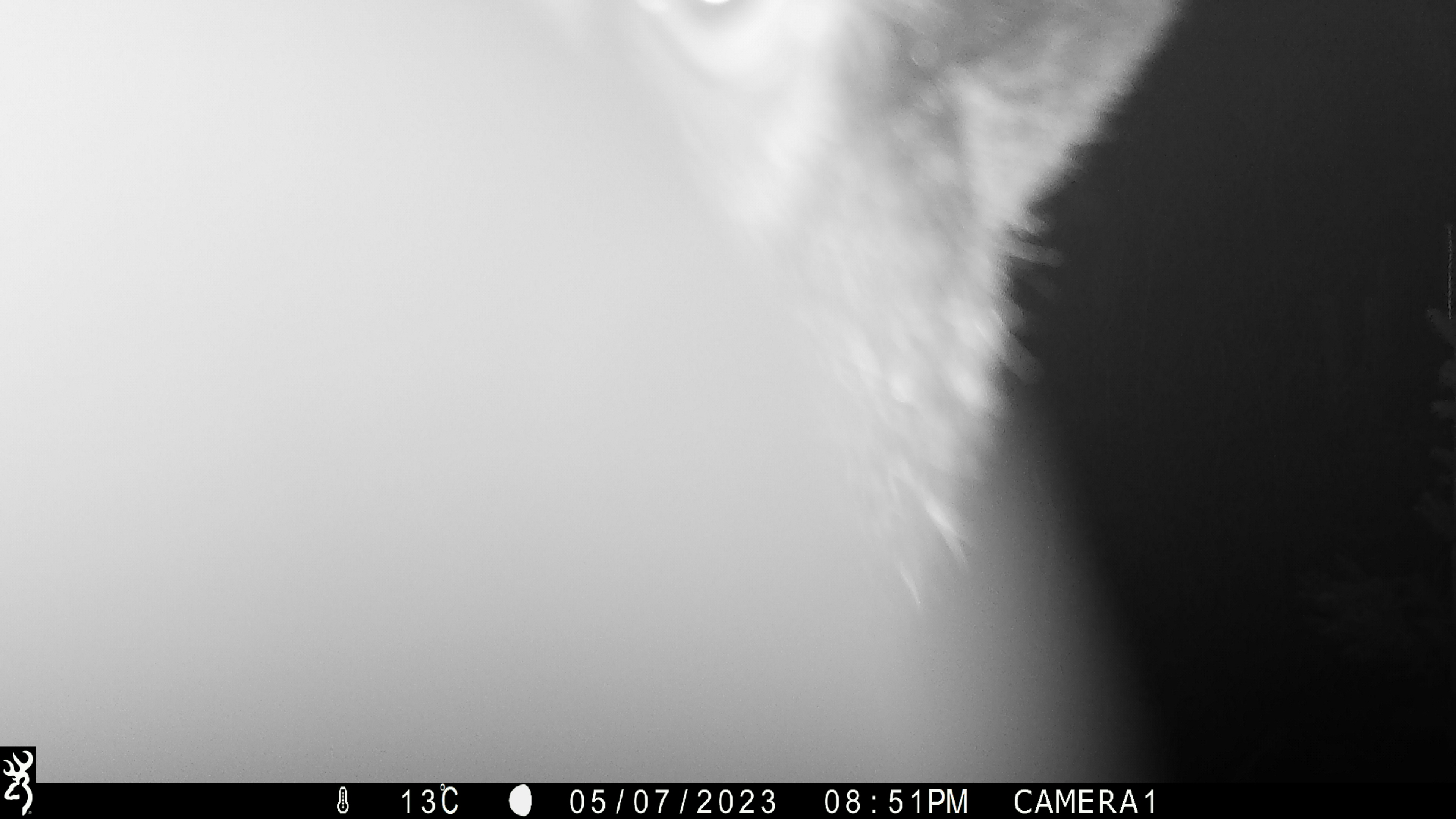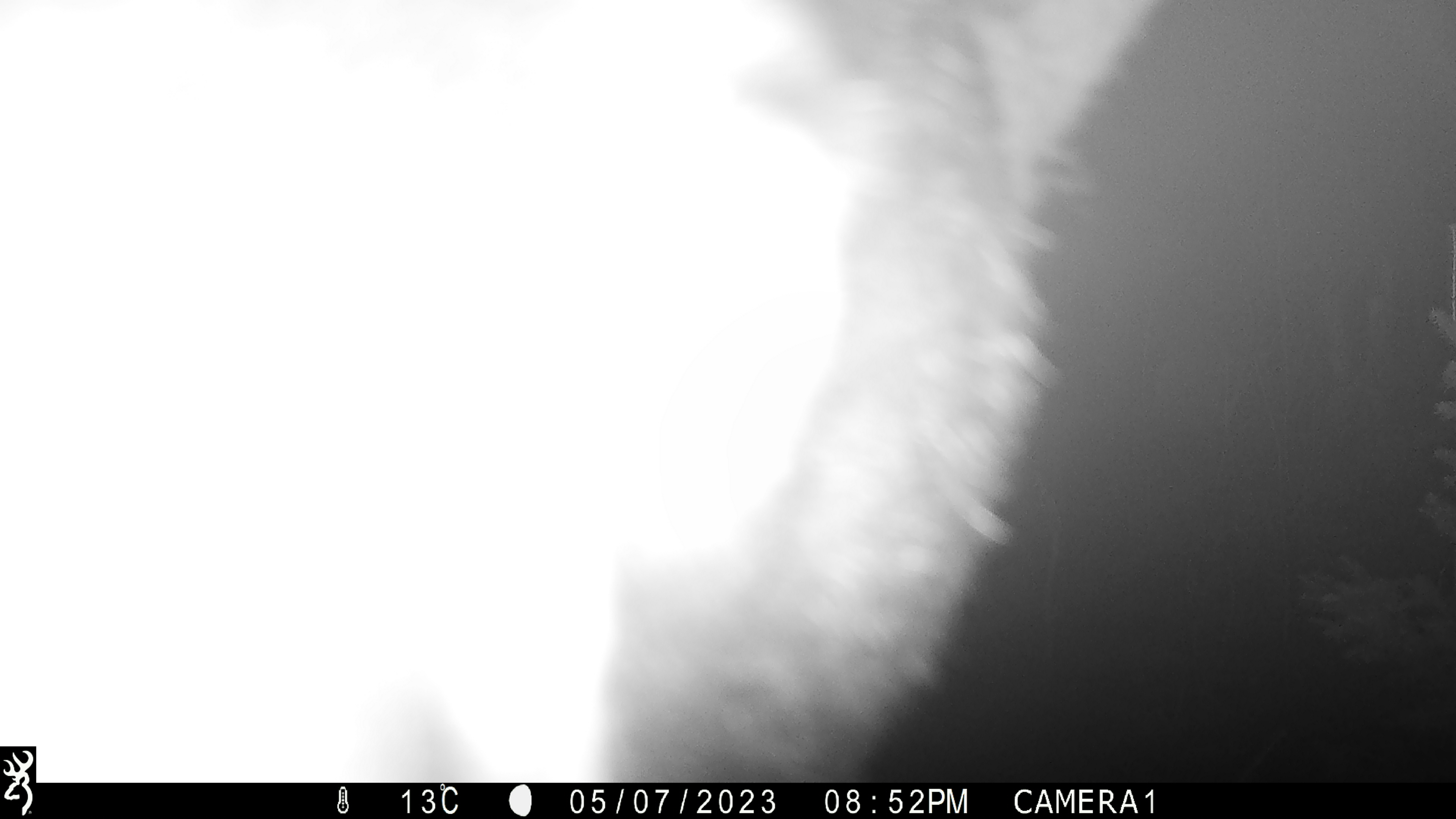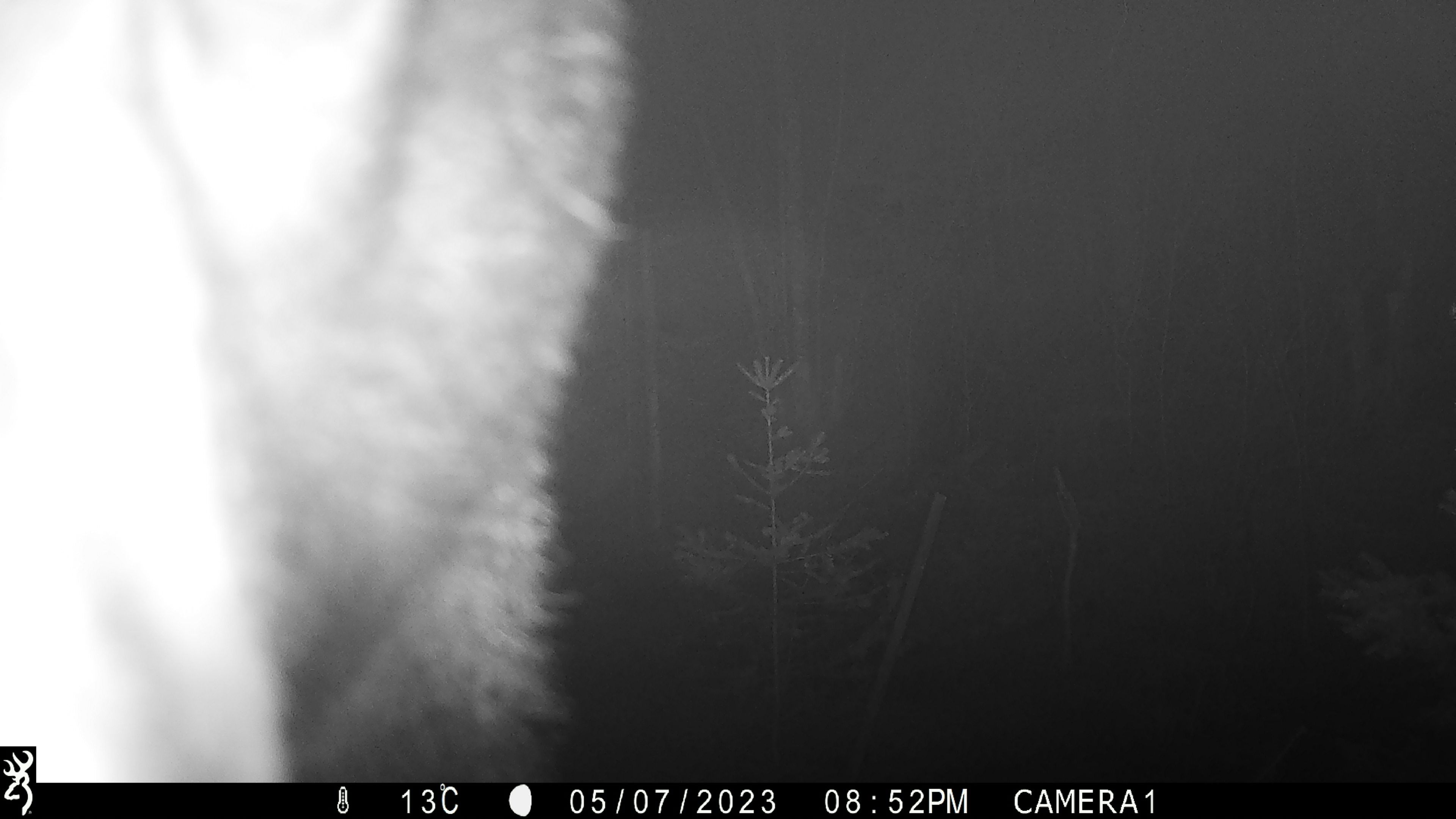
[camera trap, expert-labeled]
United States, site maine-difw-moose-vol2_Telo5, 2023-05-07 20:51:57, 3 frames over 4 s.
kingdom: Animalia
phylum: Chordata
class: Mammalia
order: Carnivora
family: Ursidae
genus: Ursus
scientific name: Ursus americanus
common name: black bear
Black bear (Ursus americanus).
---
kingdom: Animalia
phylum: Chordata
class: Mammalia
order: Artiodactyla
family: Cervidae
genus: Alces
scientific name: Alces alces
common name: moose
Moose (Alces alces).